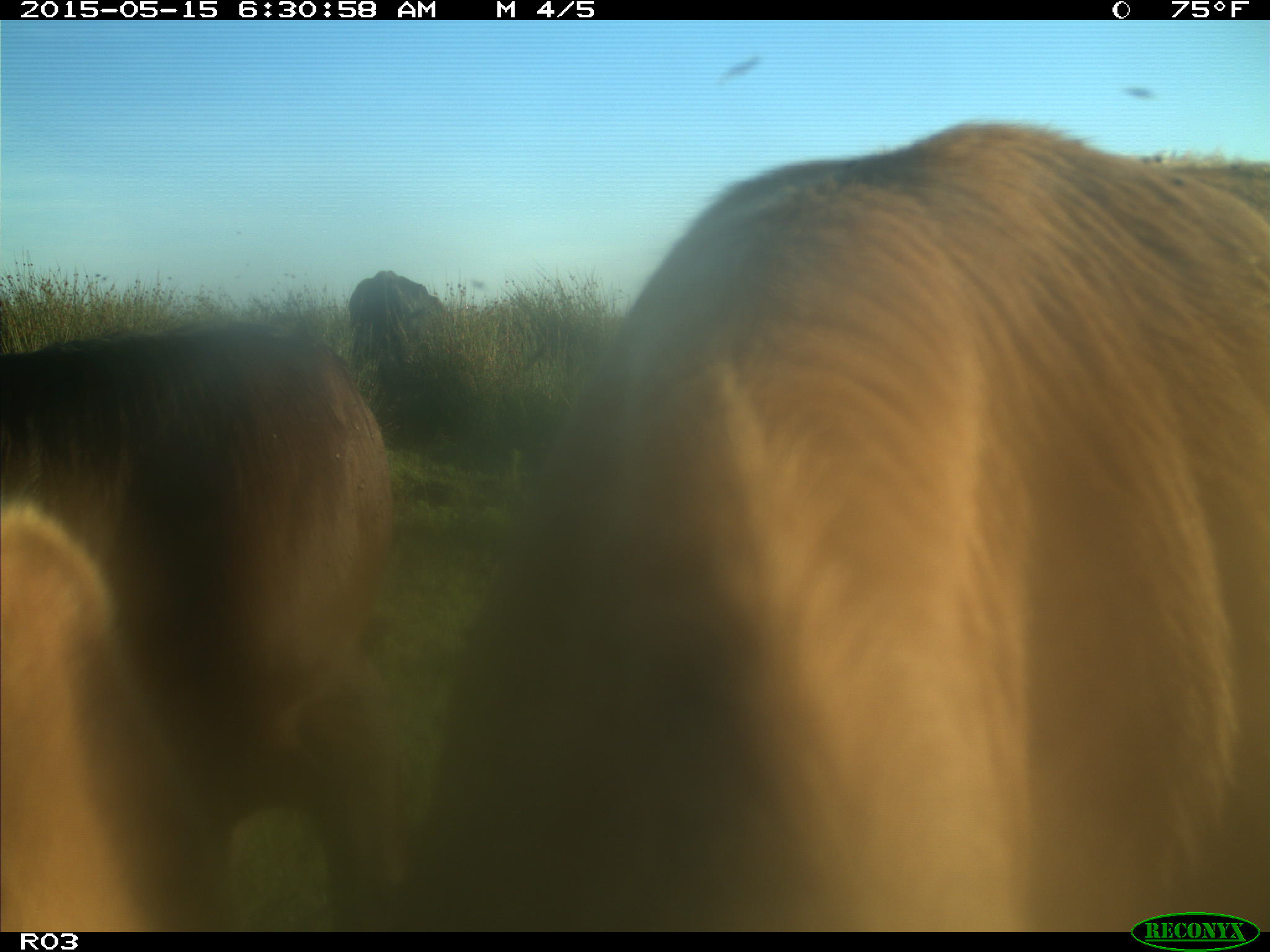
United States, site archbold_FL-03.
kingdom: Animalia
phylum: Chordata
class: Mammalia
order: Artiodactyla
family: Bovidae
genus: Bos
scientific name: Bos taurus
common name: domestic cow